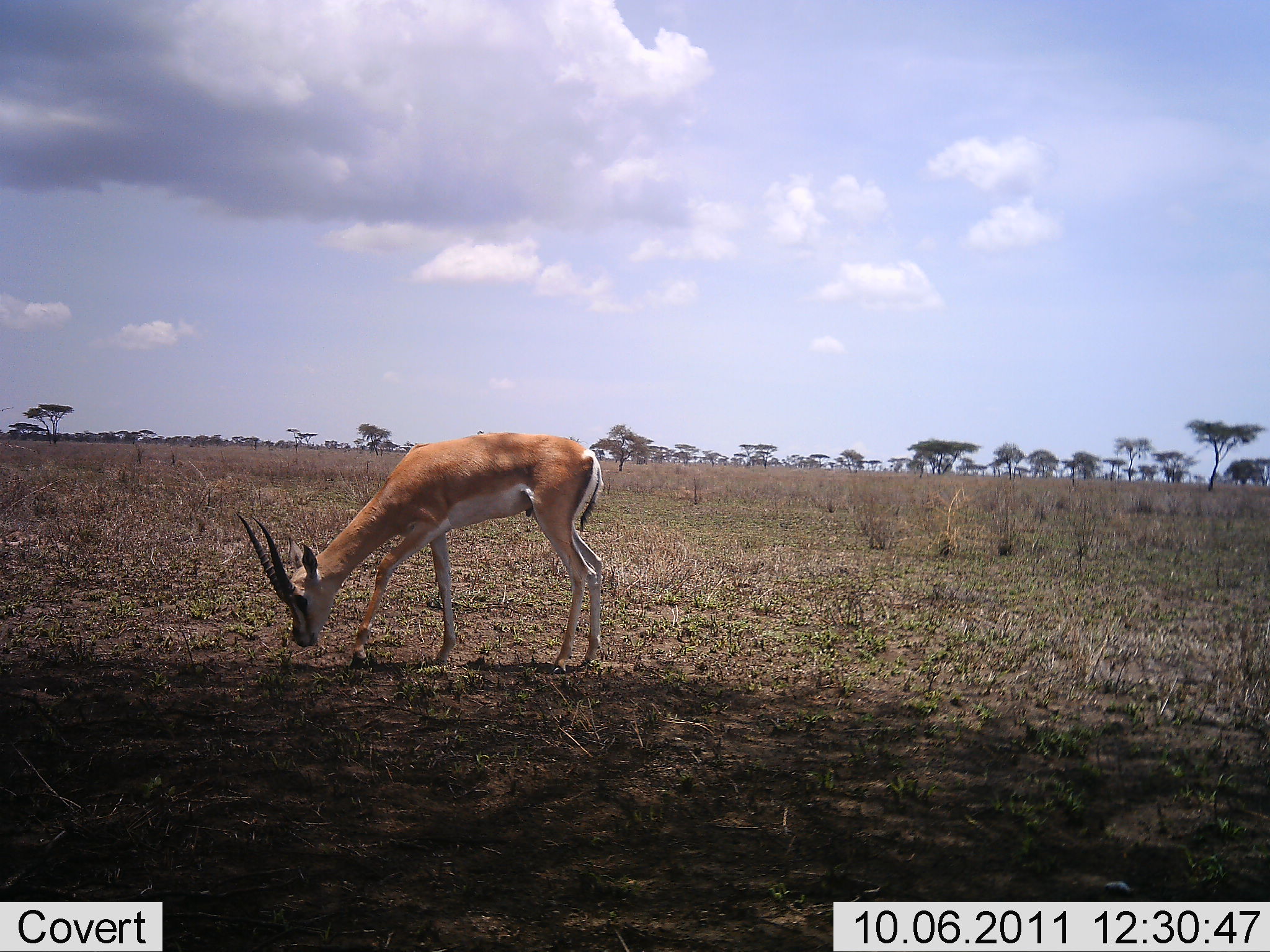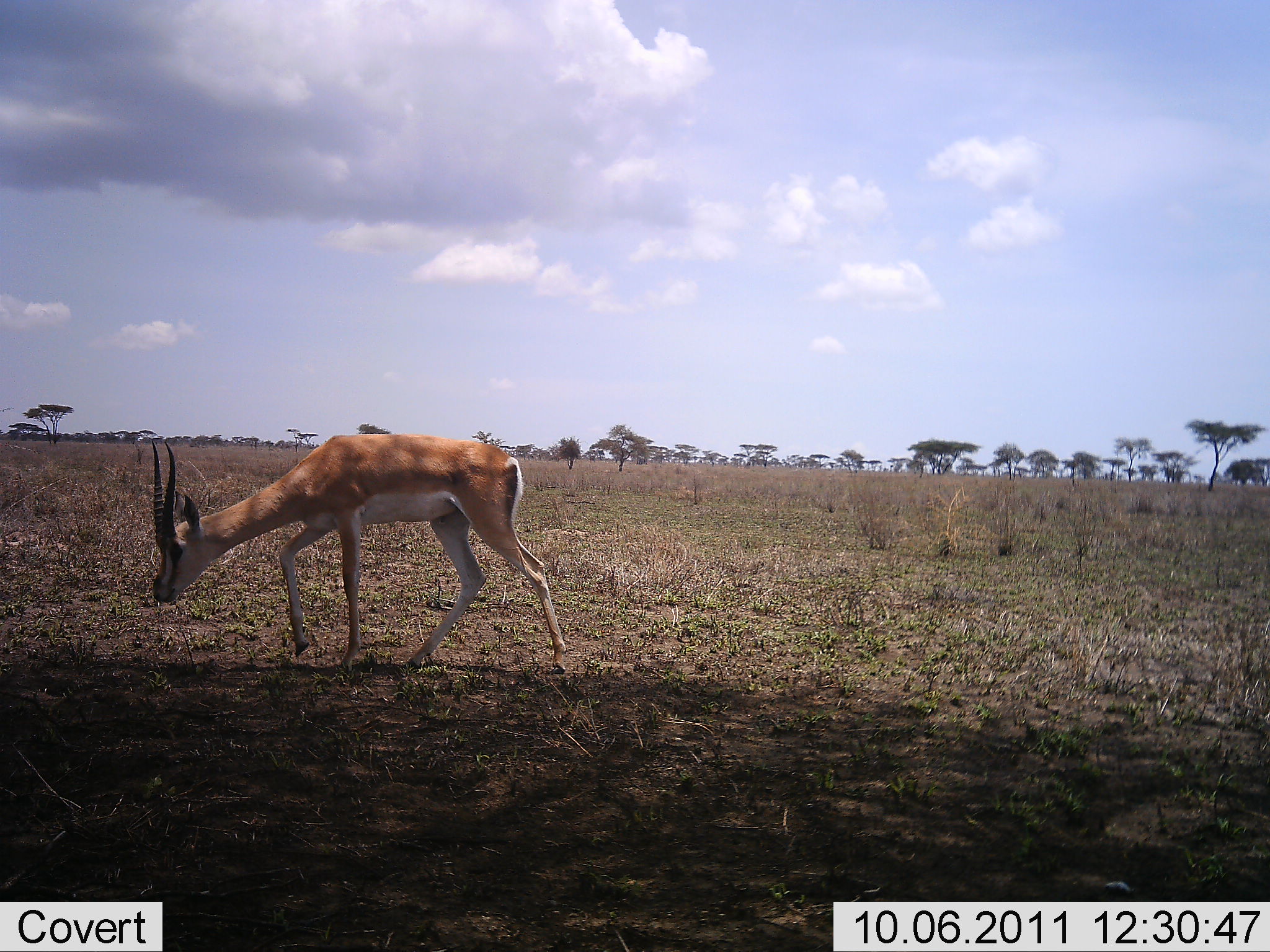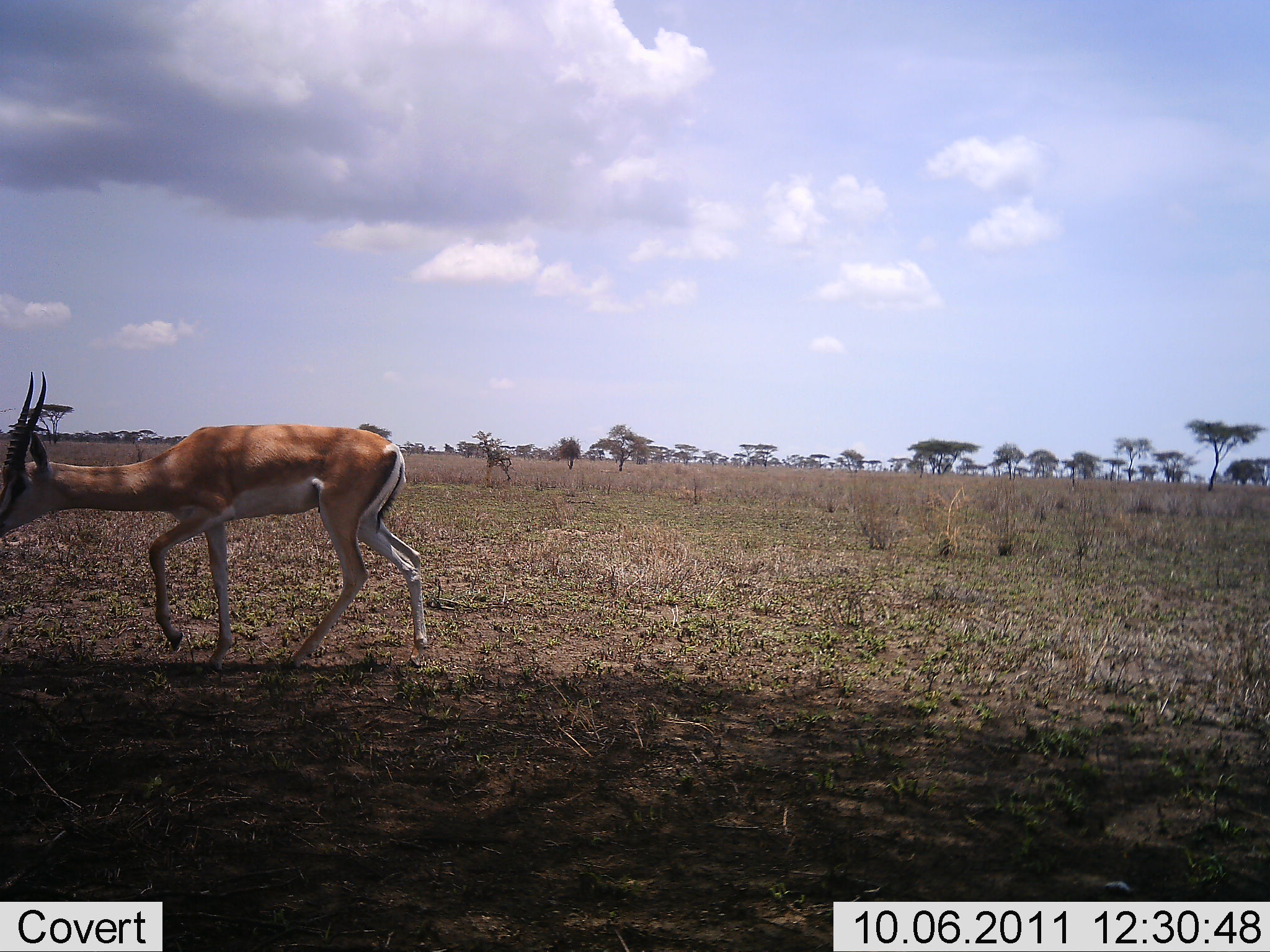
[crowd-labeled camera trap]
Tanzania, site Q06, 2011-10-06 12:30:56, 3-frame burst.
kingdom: Animalia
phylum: Chordata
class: Mammalia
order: Artiodactyla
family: Bovidae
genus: Nanger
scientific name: Nanger granti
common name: grant's gazelle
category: gazellegrants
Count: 1.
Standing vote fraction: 0%.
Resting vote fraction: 0%.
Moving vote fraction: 100%.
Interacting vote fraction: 0%.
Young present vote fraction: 0%.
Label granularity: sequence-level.